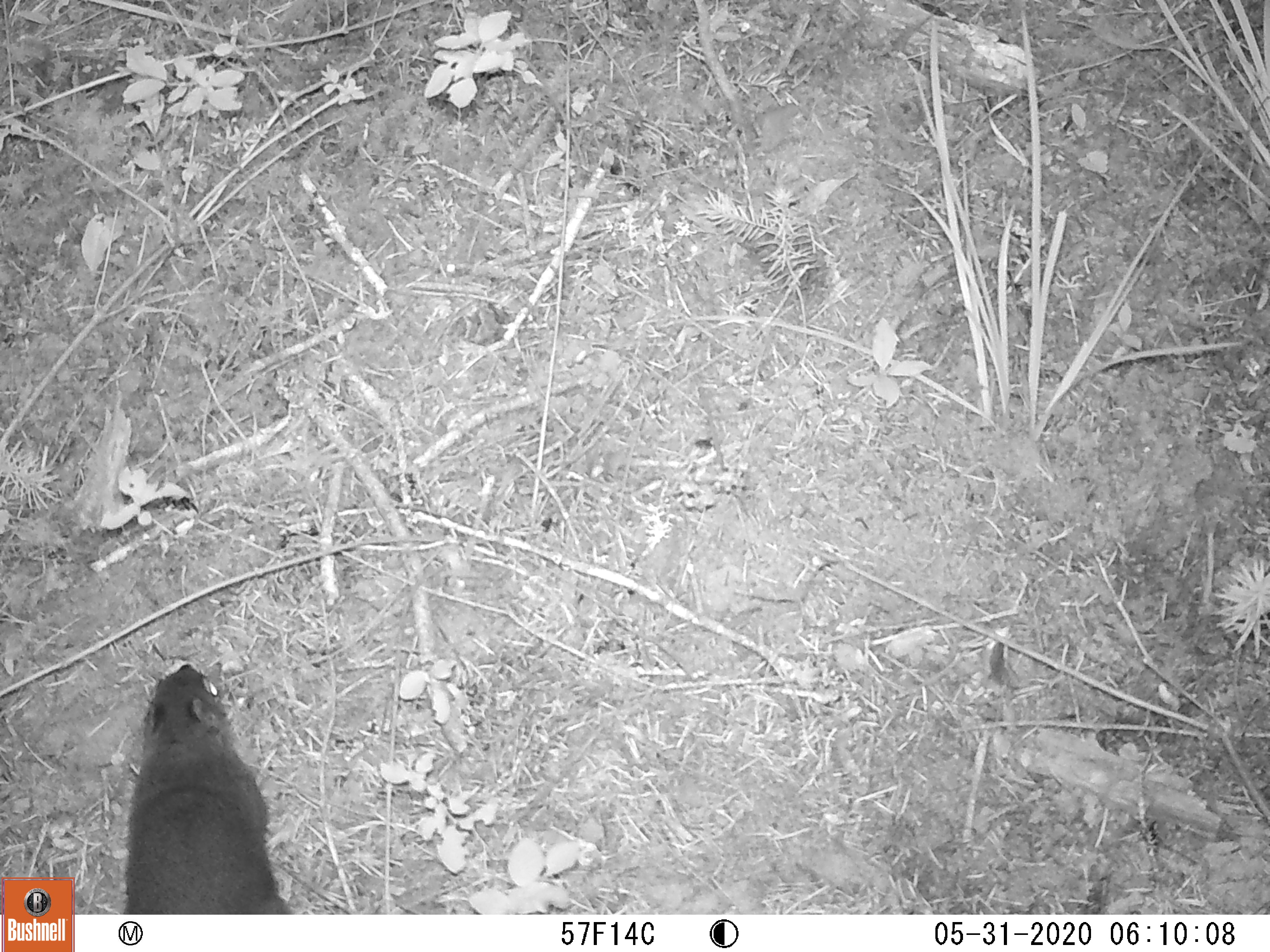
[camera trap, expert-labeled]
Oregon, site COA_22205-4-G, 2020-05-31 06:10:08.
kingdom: Animalia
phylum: Chordata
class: Mammalia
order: Rodentia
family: Sciuridae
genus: Tamiasciurus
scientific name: Tamiasciurus douglasii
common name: douglas squirrel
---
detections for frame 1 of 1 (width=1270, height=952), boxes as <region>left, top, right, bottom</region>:
douglas squirrel: <region>102, 644, 308, 914</region>